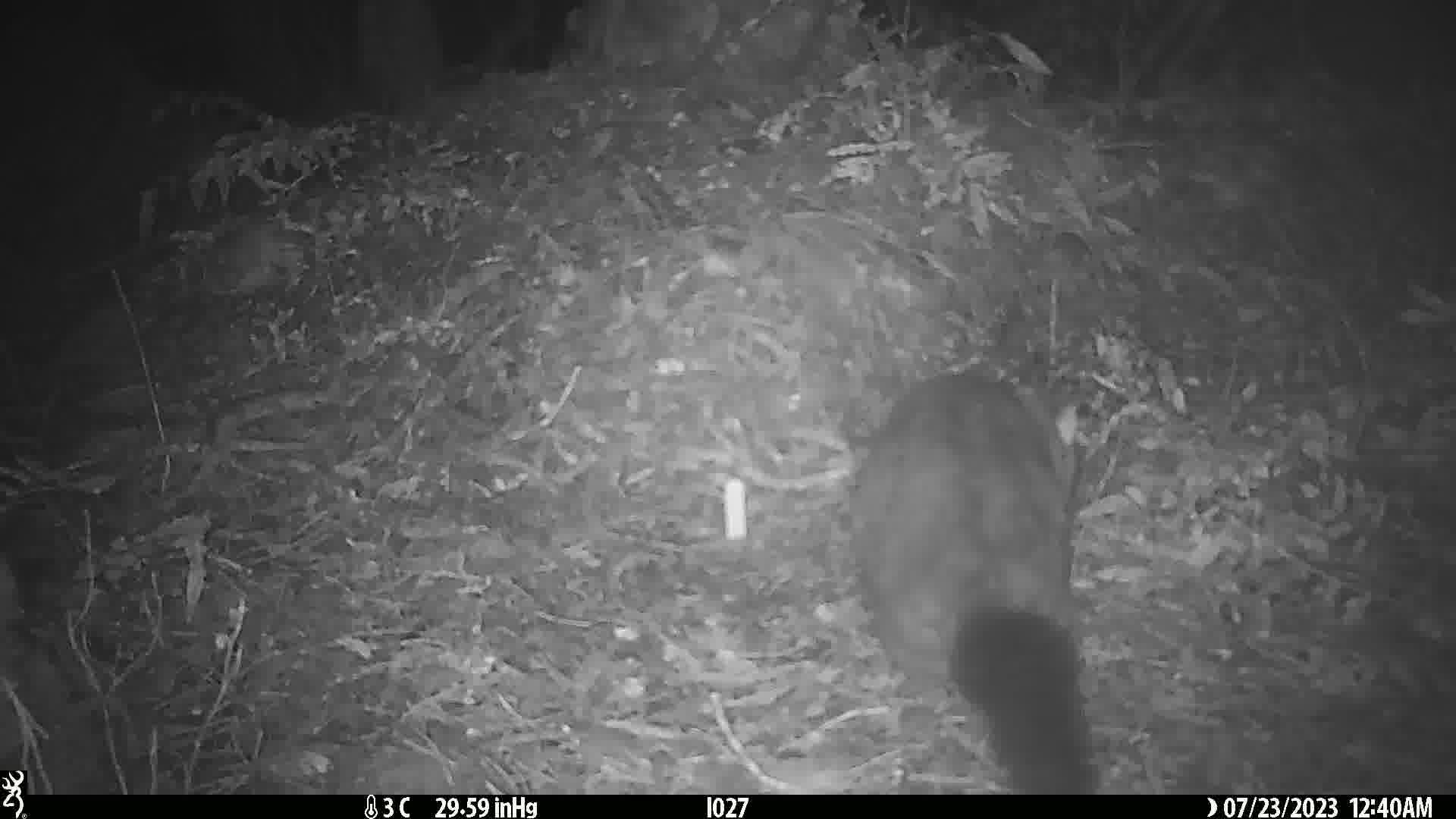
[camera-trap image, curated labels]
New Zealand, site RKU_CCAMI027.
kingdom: Animalia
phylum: Chordata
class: Mammalia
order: Diprotodontia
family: Phalangeridae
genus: Trichosurus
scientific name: Trichosurus vulpecula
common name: common brushtail possum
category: possum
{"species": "possum (common brushtail possum) (Trichosurus vulpecula)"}